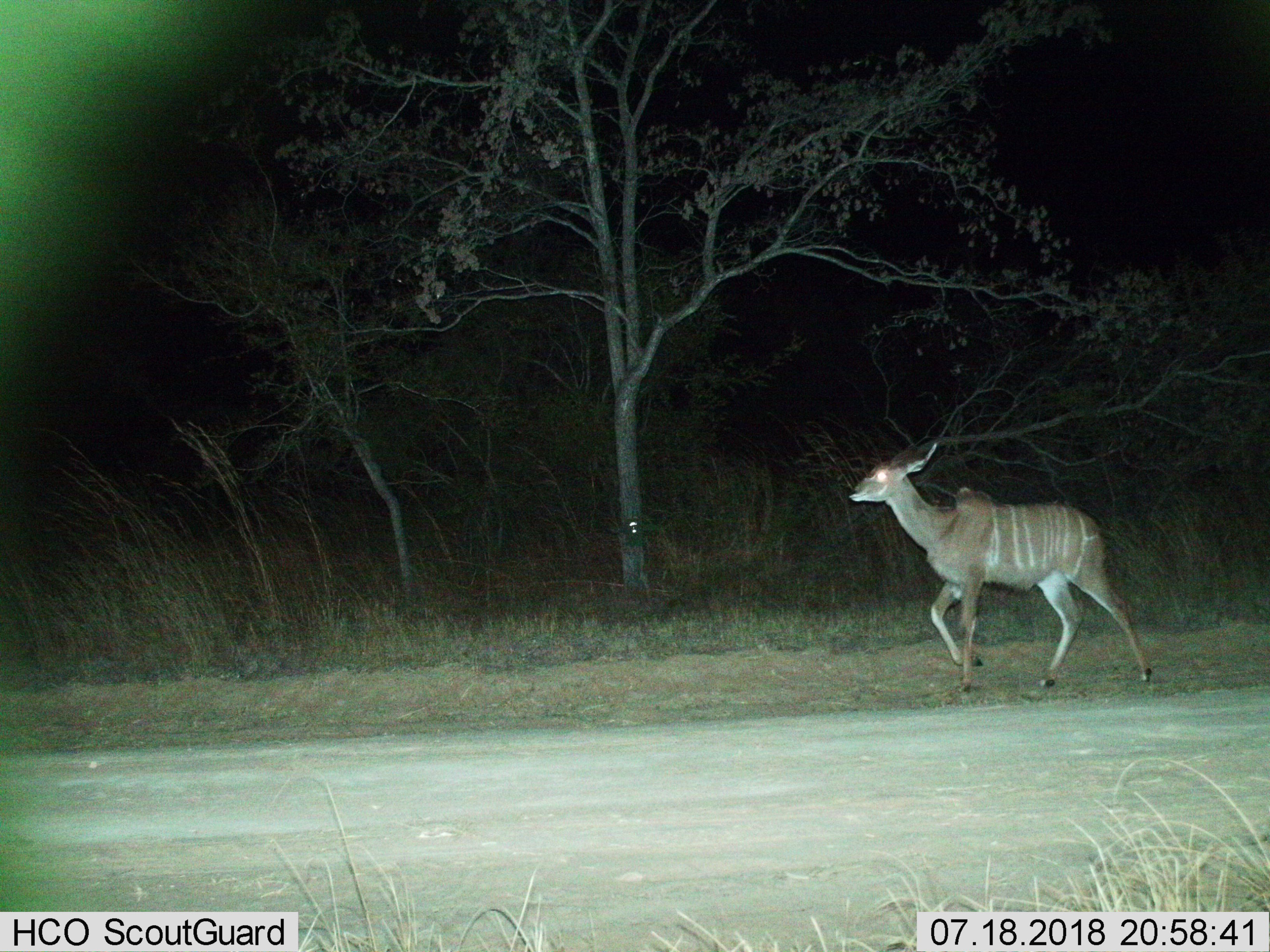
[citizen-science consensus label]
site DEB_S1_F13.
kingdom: Animalia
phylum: Chordata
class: Mammalia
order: Artiodactyla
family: Bovidae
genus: Tragelaphus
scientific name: Tragelaphus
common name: kudu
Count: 1.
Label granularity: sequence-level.